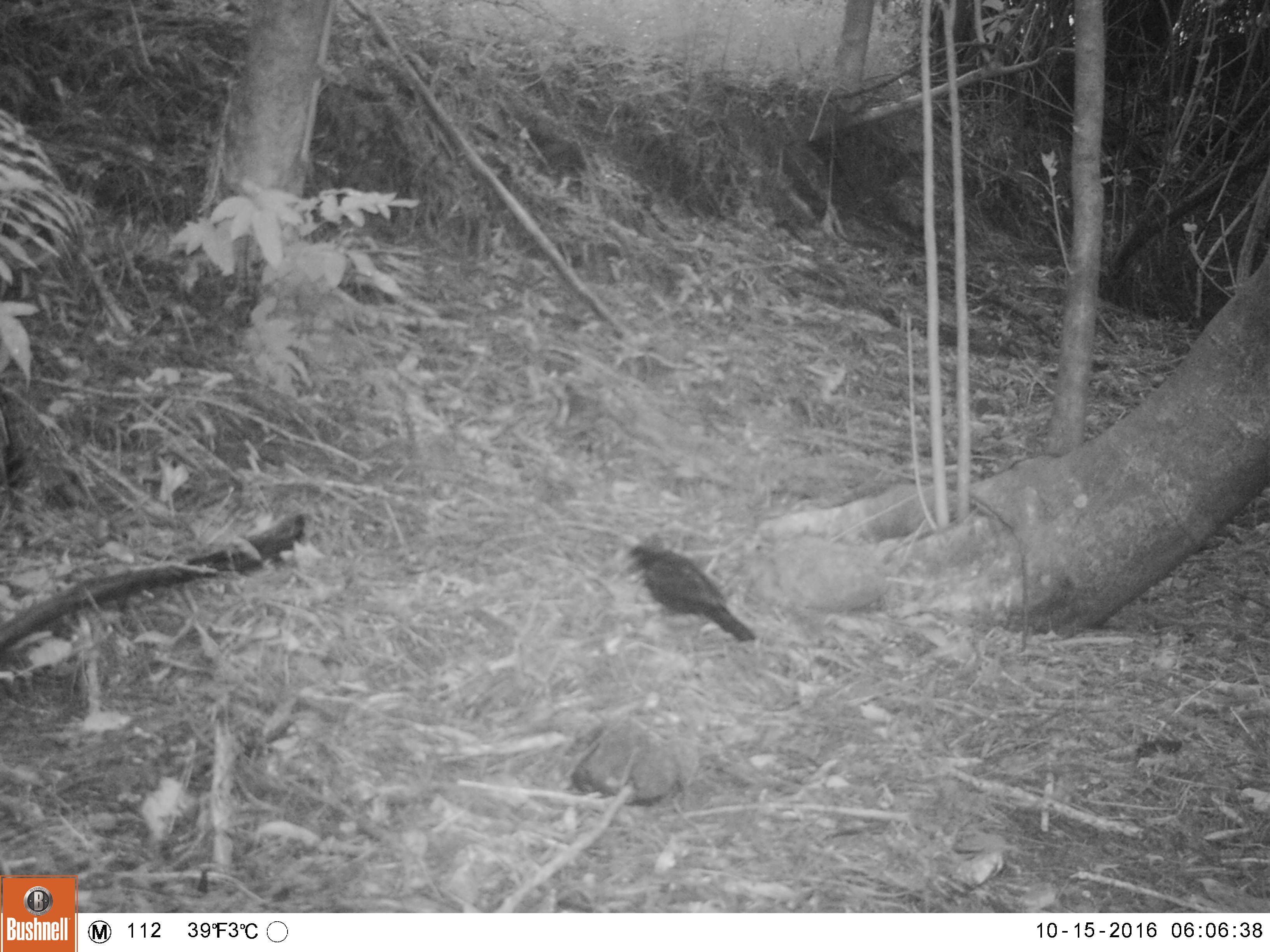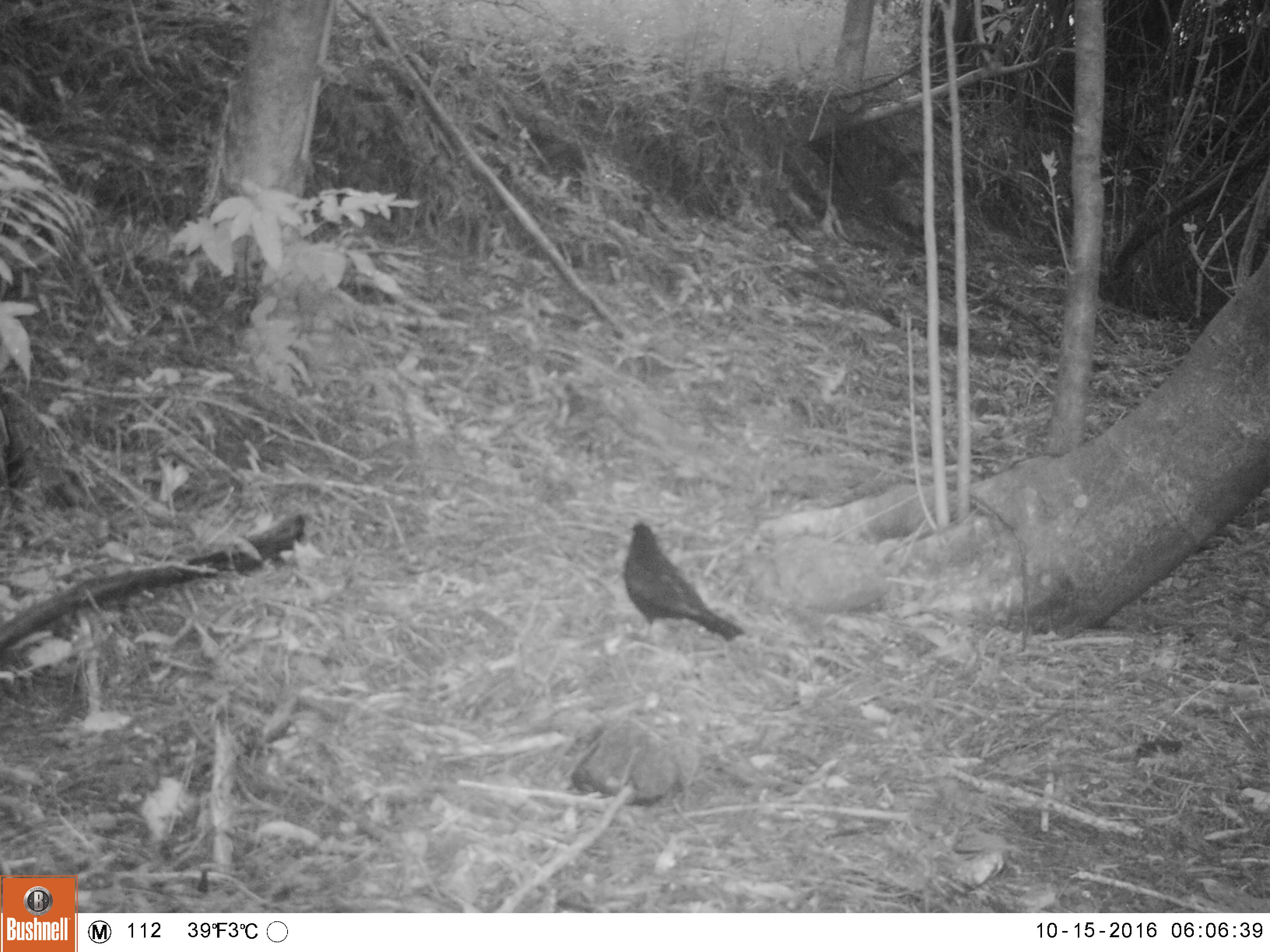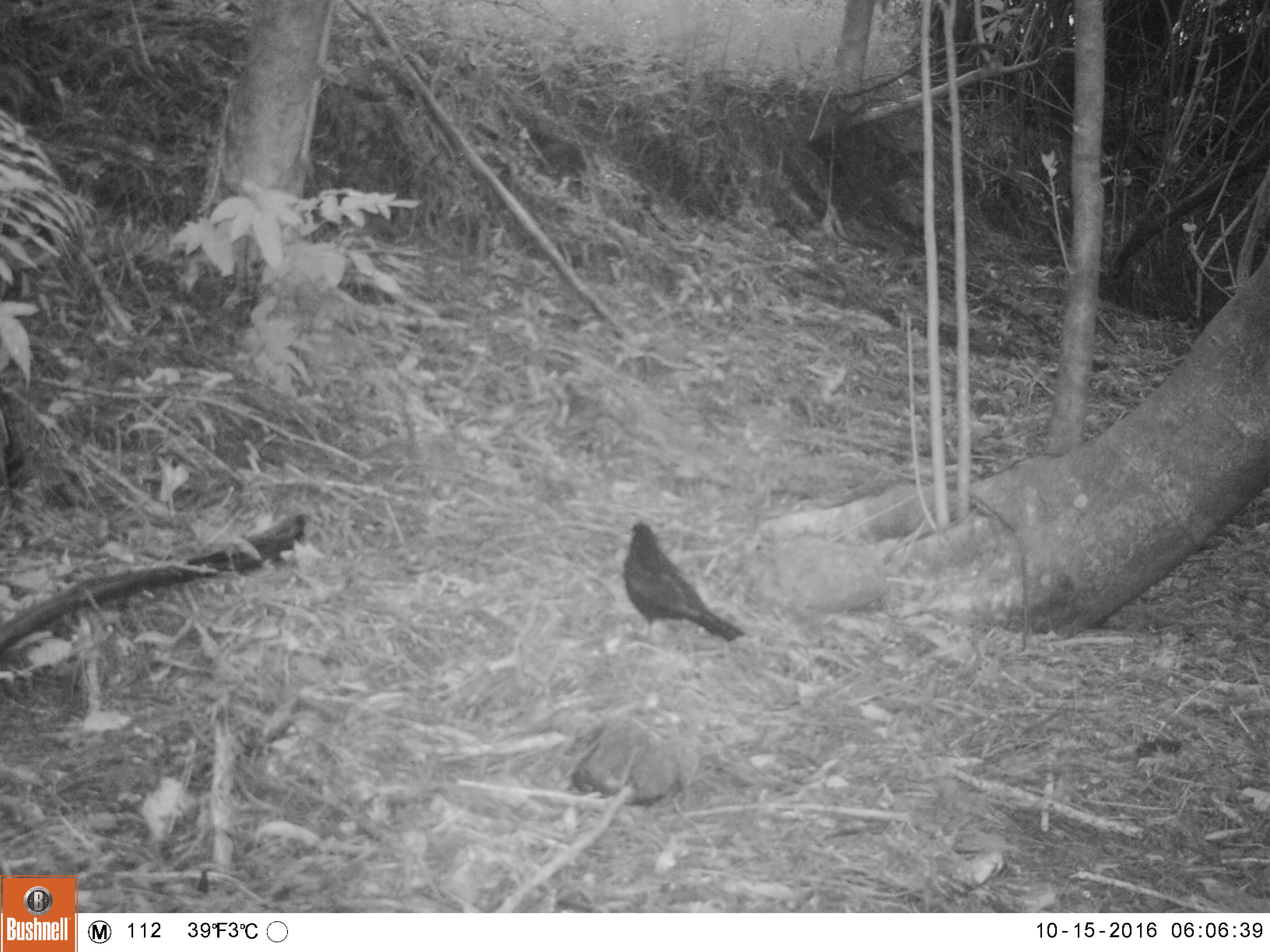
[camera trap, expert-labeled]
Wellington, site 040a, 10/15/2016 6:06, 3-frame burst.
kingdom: Animalia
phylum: Chordata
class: Aves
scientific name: Aves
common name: bird